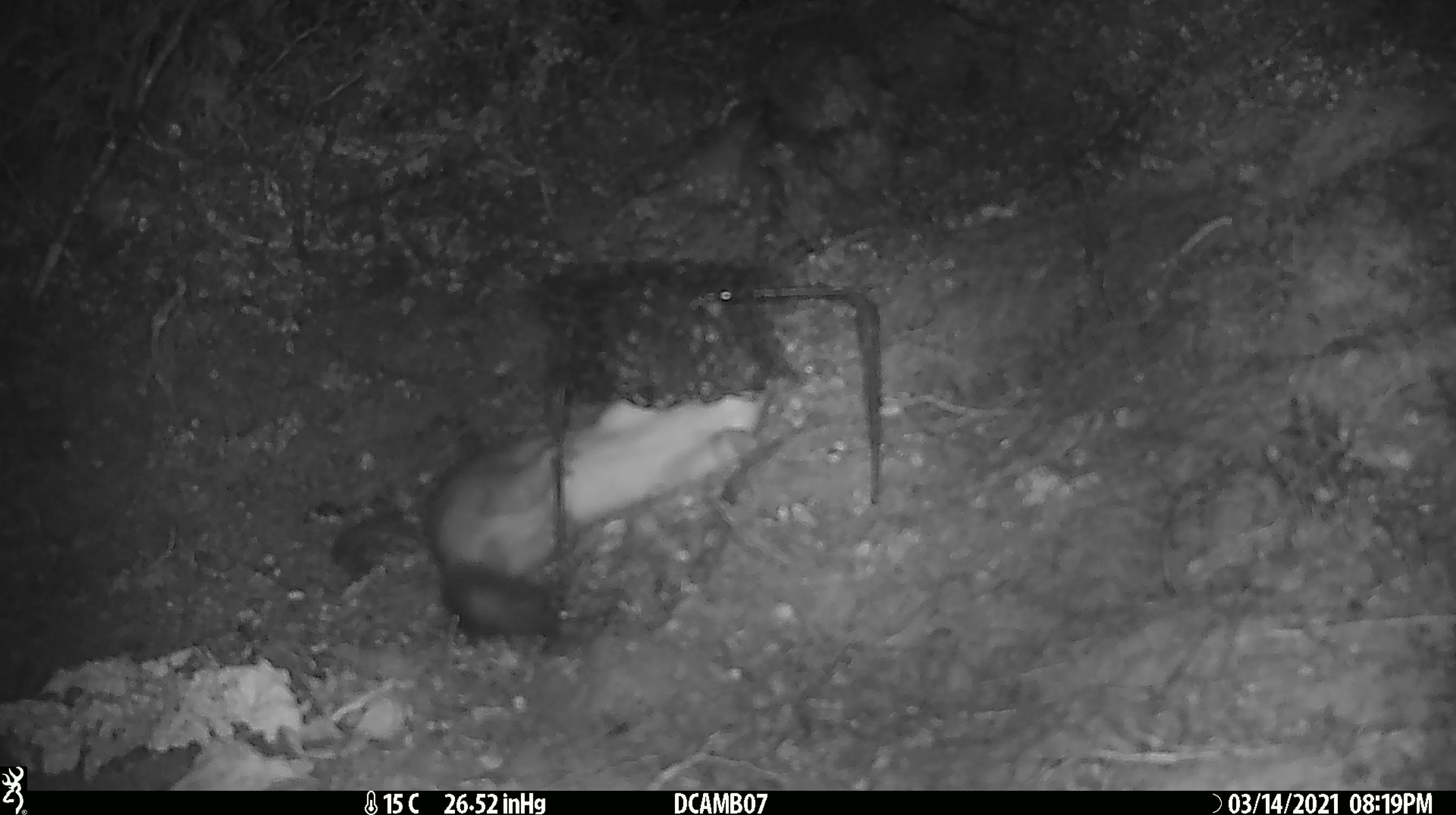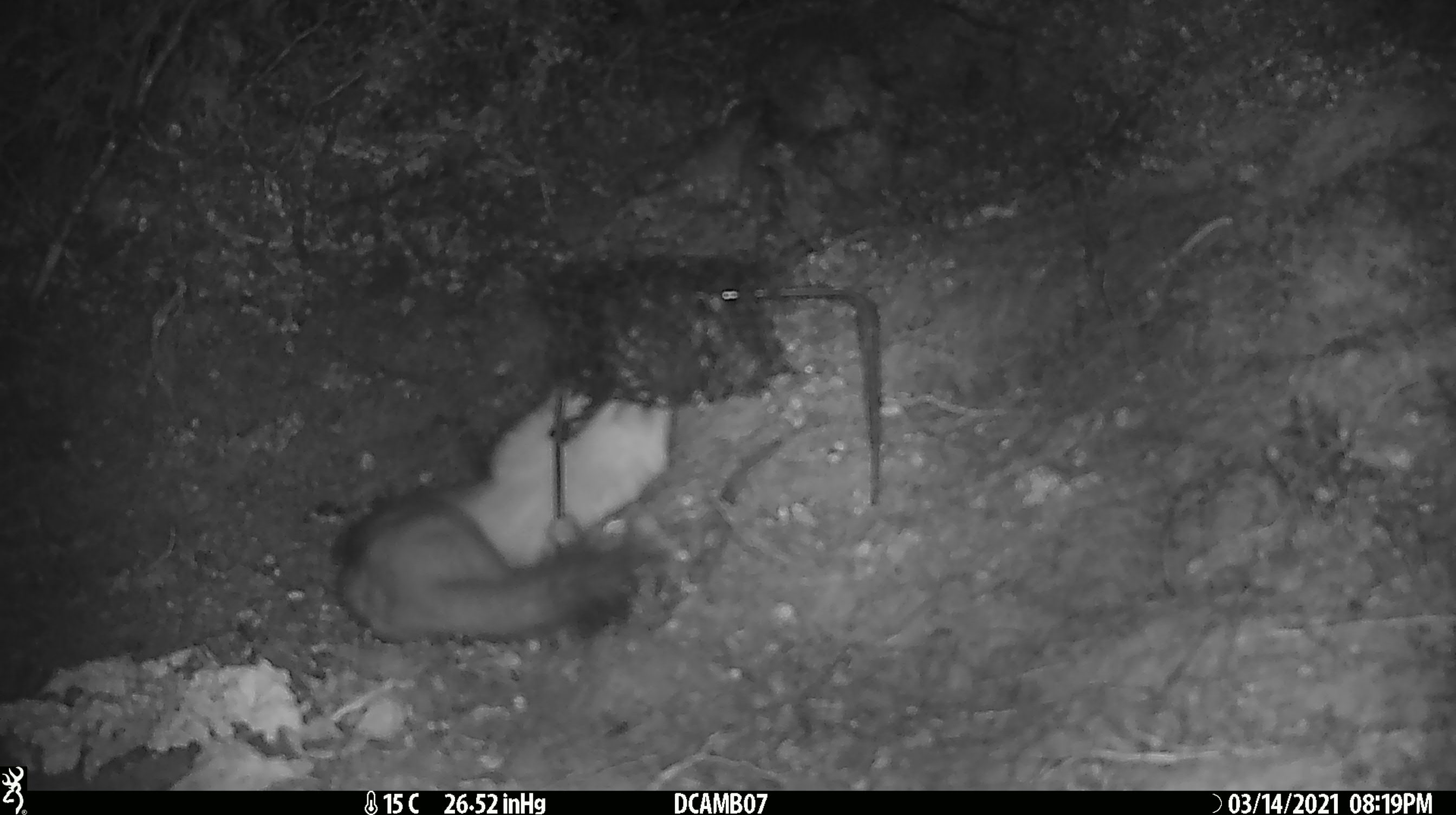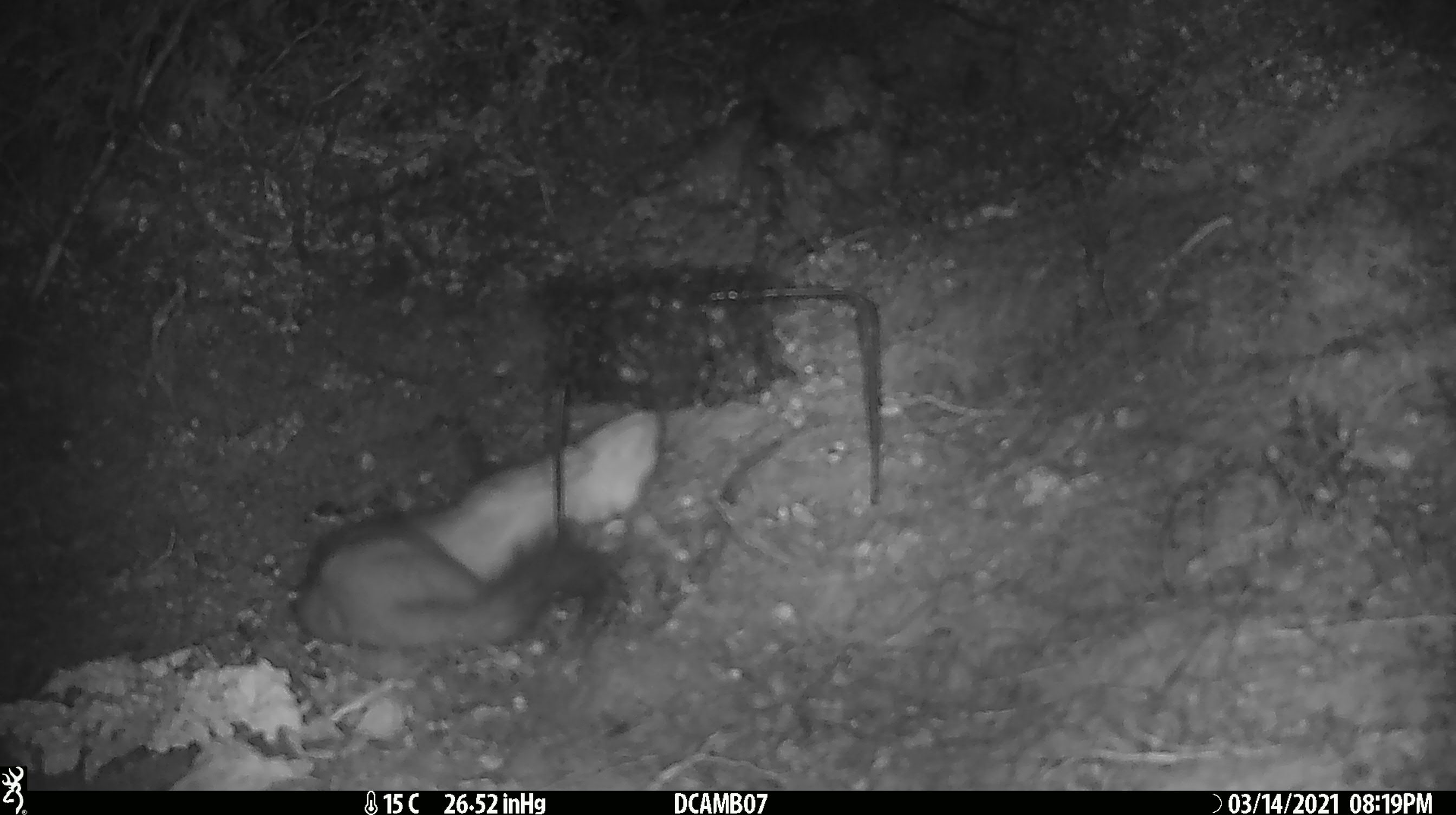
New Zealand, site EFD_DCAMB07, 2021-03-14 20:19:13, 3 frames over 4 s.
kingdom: Animalia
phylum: Chordata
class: Mammalia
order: Carnivora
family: Mustelidae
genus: Mustela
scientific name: Mustela erminea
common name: stoat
Stoat (Mustela erminea).